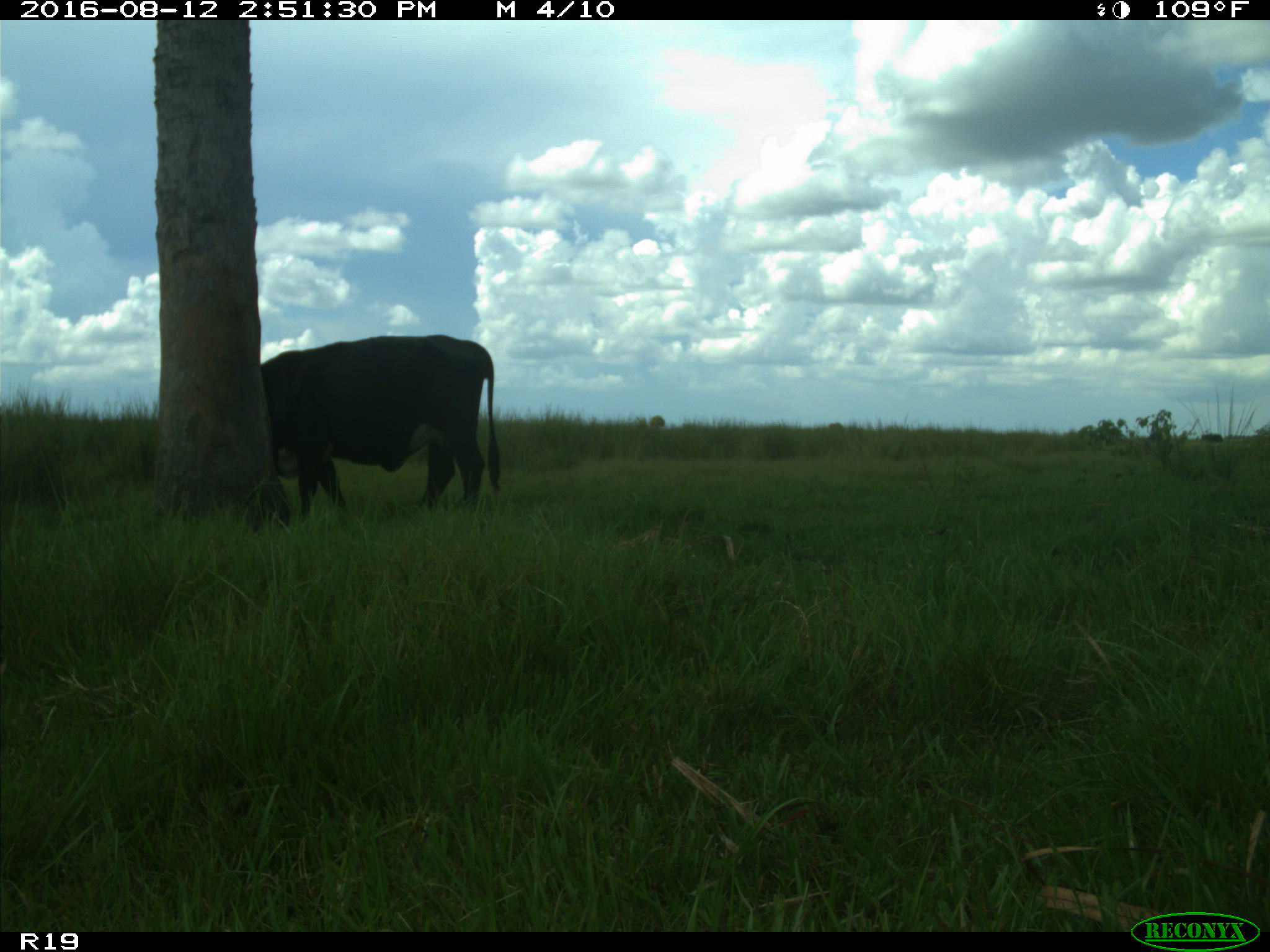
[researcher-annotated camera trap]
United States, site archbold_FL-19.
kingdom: Animalia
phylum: Chordata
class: Mammalia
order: Artiodactyla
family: Bovidae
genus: Bos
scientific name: Bos taurus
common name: domestic cow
Bos taurus (domestic cow).